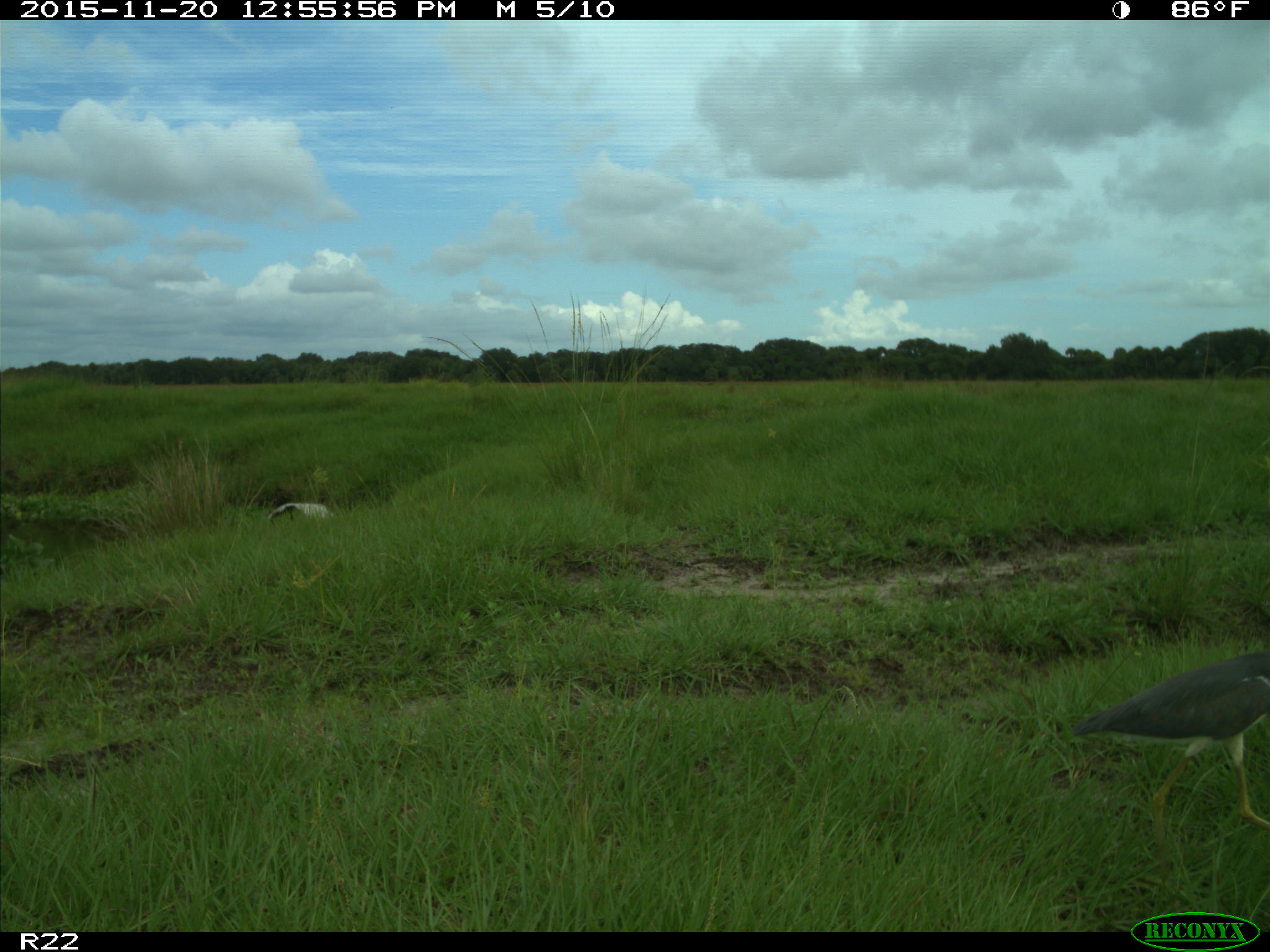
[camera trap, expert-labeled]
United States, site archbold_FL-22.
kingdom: Animalia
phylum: Chordata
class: Aves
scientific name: Aves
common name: birds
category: unidentified bird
Unidentified bird (birds) (Aves).